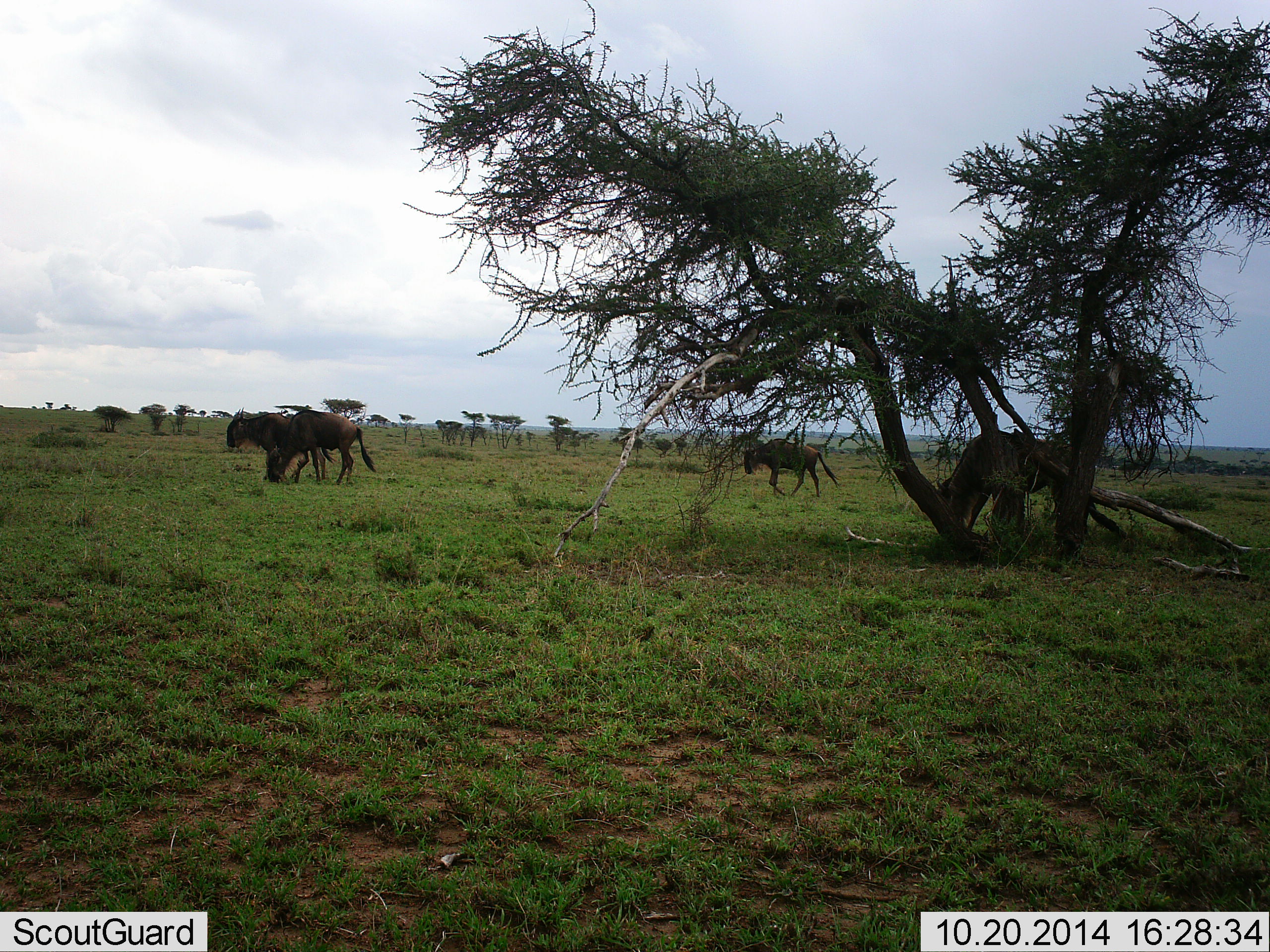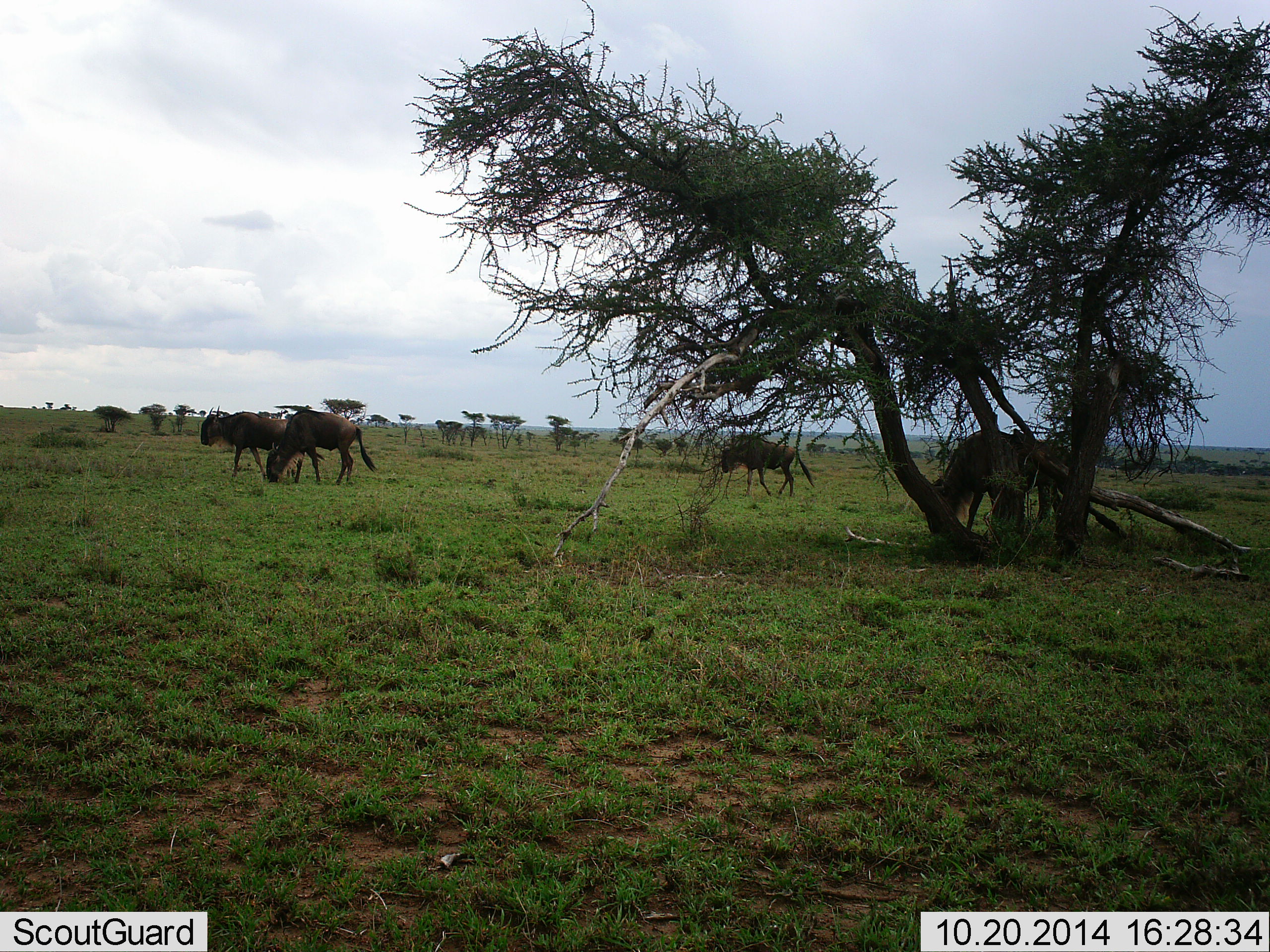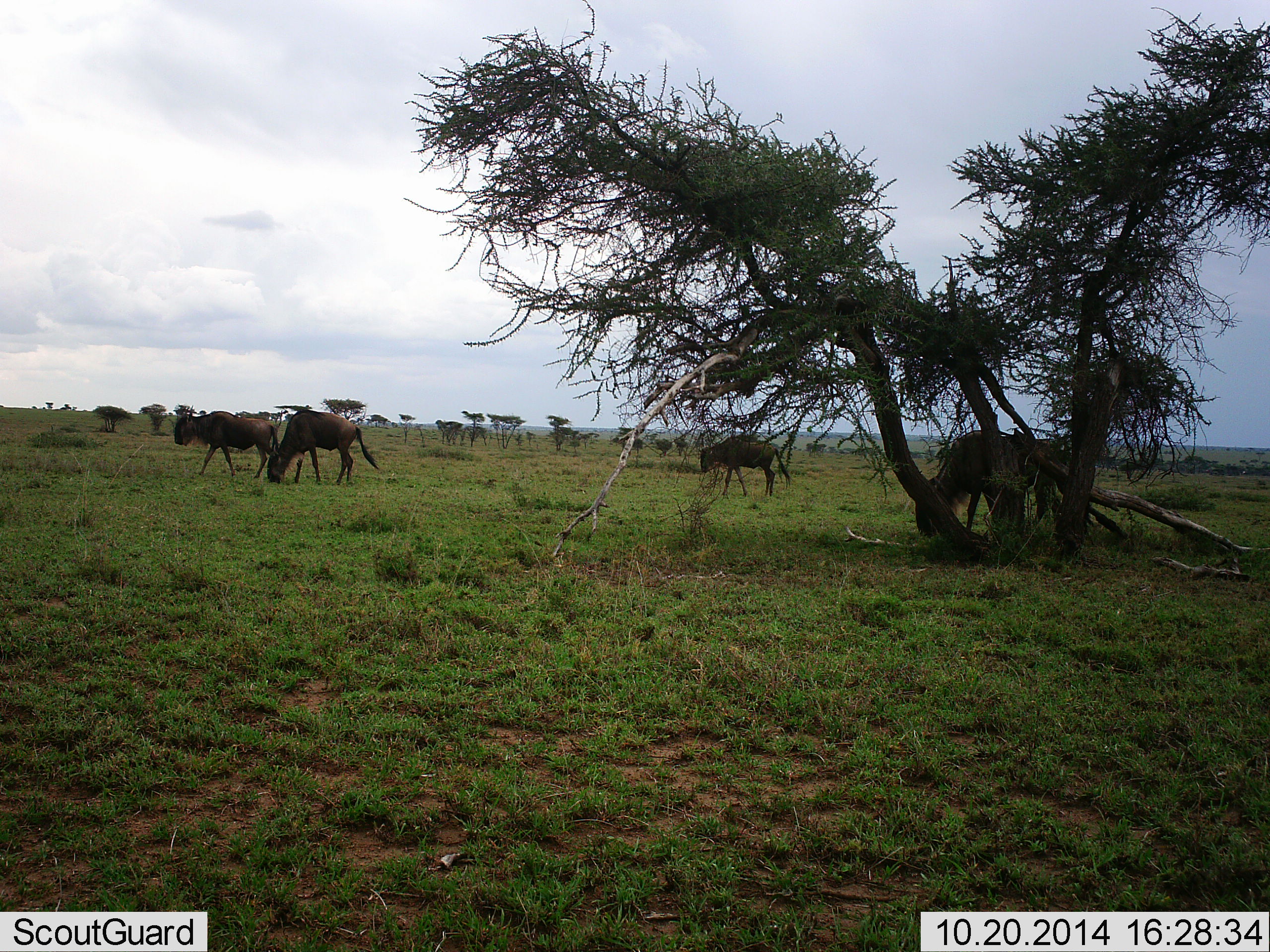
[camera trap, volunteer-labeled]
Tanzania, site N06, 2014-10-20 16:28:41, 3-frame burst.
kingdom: Animalia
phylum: Chordata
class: Mammalia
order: Artiodactyla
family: Bovidae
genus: Connochaetes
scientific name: Connochaetes taurinus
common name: blue wildebeest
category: wildebeest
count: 4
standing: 20%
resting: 0%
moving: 90%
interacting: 0%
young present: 0%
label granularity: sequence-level